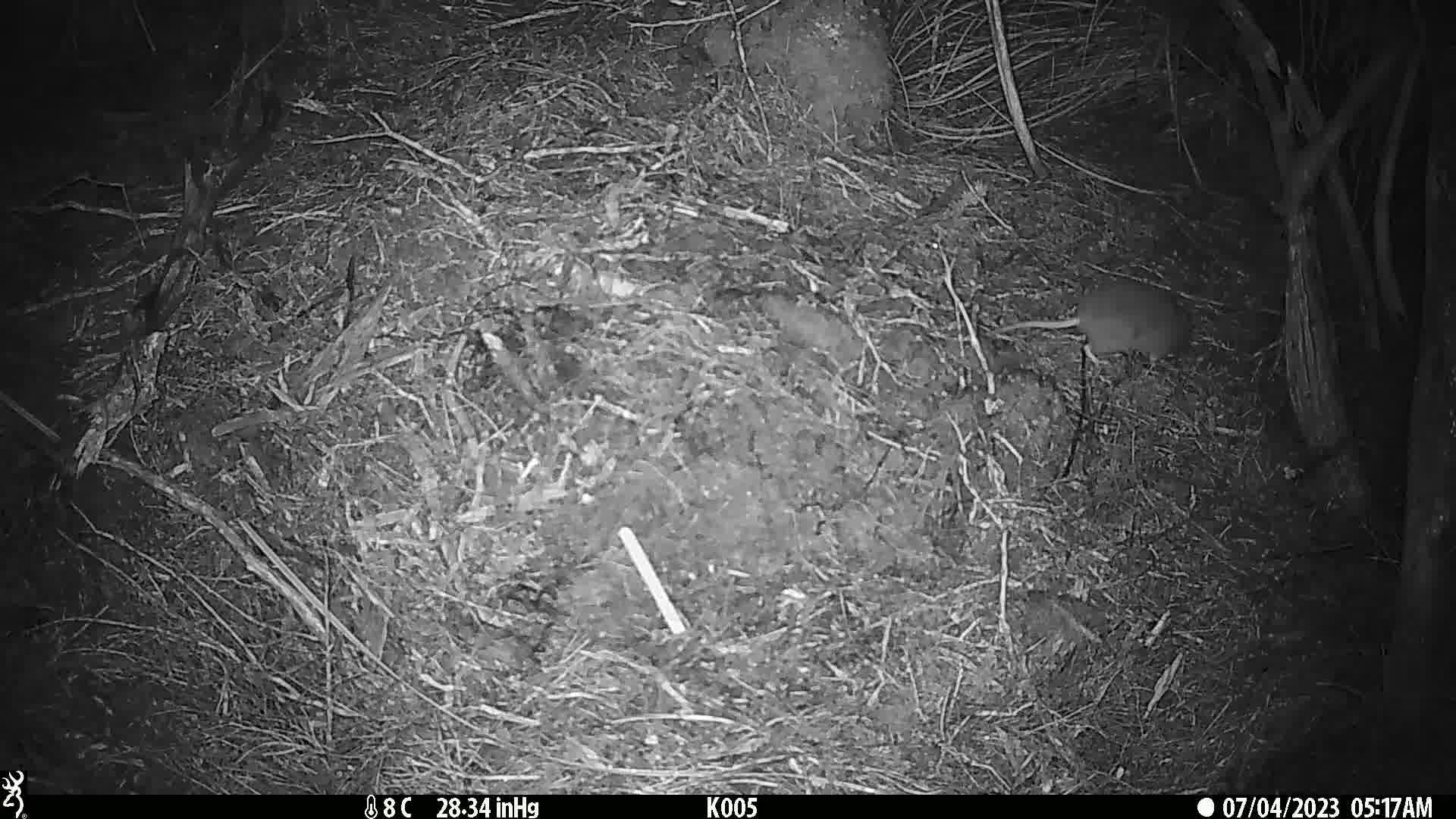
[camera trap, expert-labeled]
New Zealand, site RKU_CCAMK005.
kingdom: Animalia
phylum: Chordata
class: Mammalia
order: Rodentia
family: Muridae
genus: Rattus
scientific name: Rattus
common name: rat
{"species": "rat (Rattus)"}